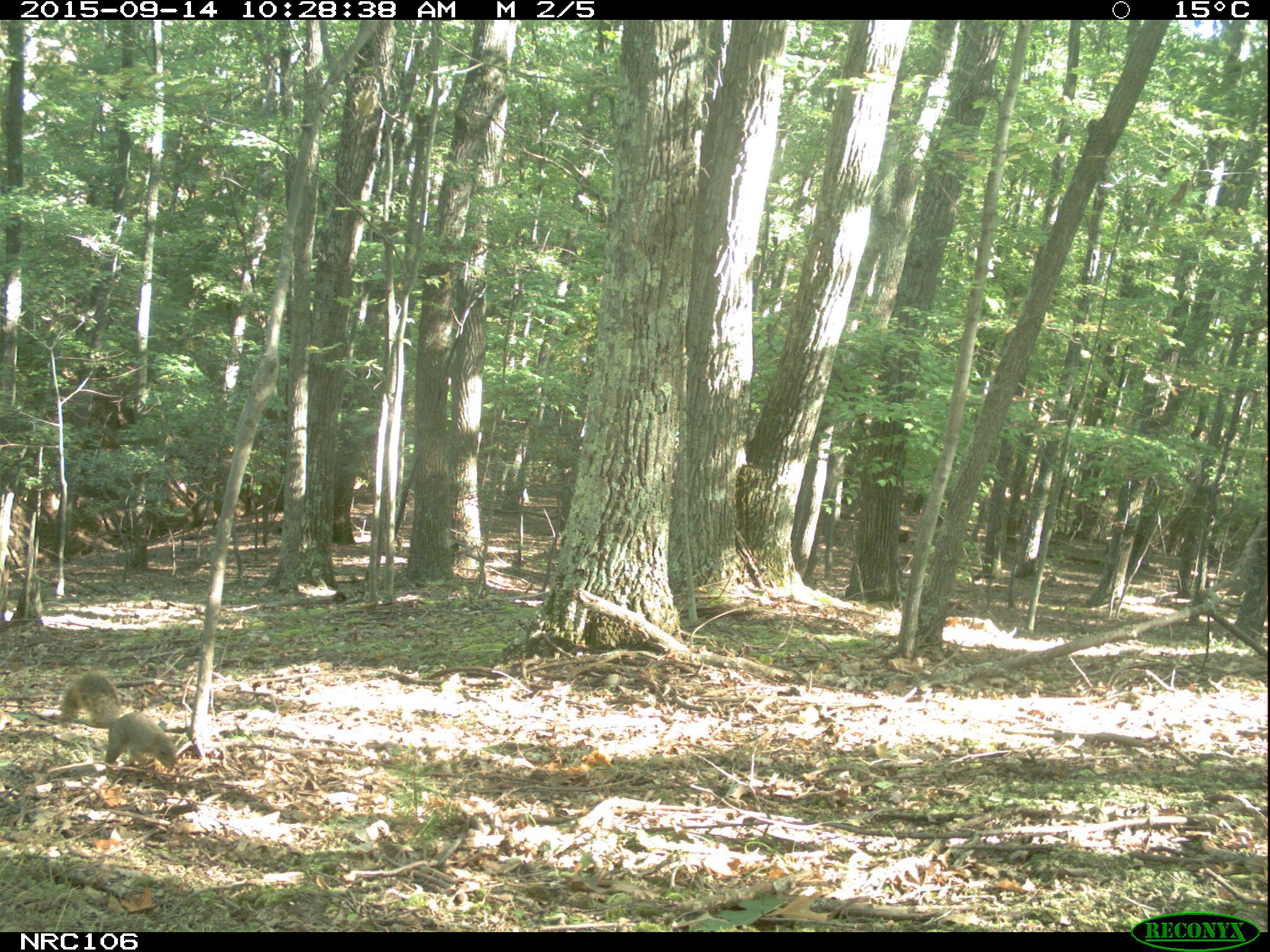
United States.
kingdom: Animalia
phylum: Chordata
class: Mammalia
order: Rodentia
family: Sciuridae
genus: Sciurus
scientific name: Sciurus niger cinereus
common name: eastern fox squirrel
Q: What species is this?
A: Eastern Fox Squirrel (Sciurus niger cinereus).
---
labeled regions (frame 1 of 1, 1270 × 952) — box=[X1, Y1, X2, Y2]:
Eastern Fox Squirrel: box=[45, 674, 195, 781]